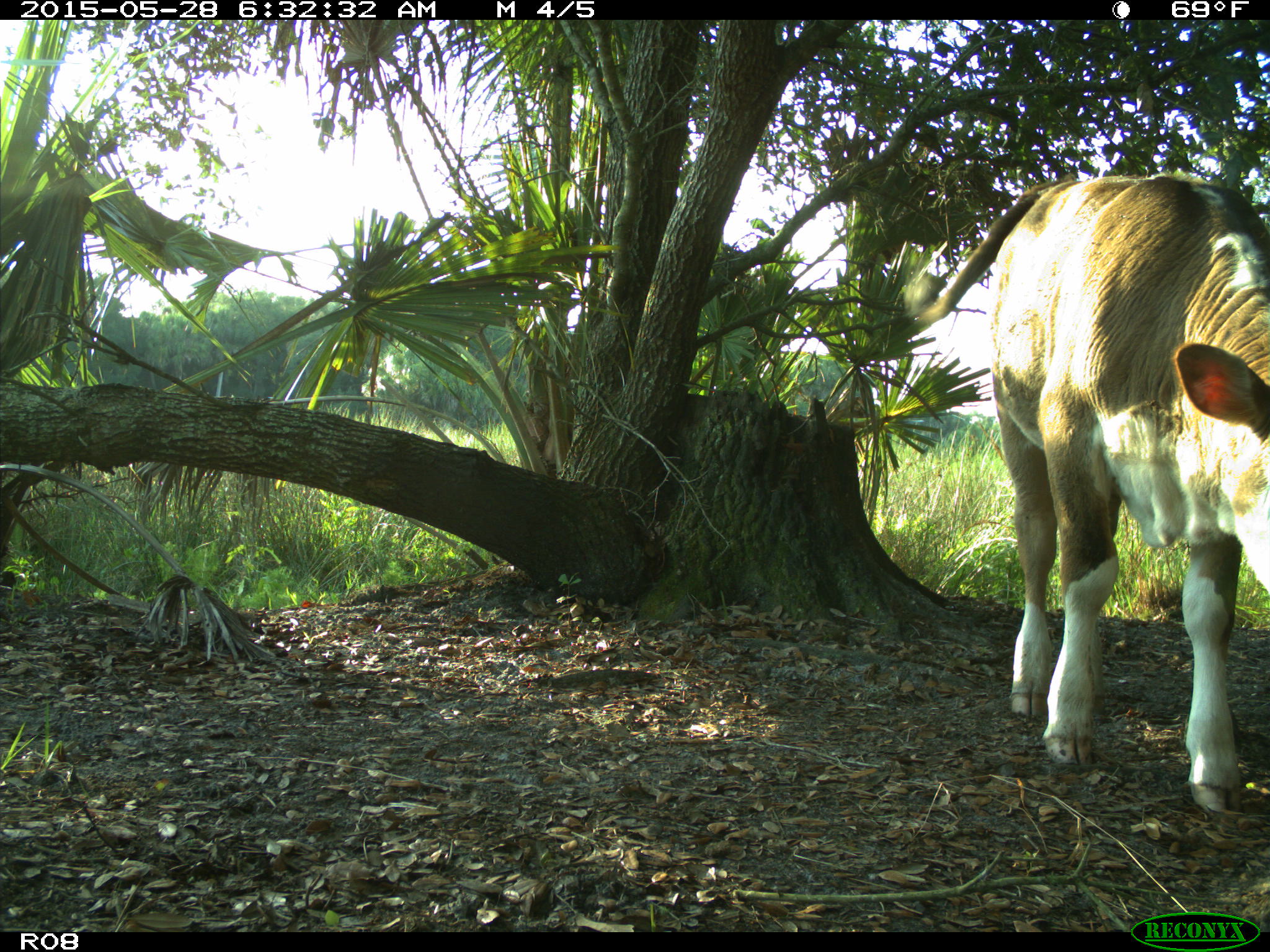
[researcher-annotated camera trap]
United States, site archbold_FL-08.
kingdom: Animalia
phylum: Chordata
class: Mammalia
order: Artiodactyla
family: Bovidae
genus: Bos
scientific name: Bos taurus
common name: domestic cow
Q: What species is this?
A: Bos taurus (domestic cow).